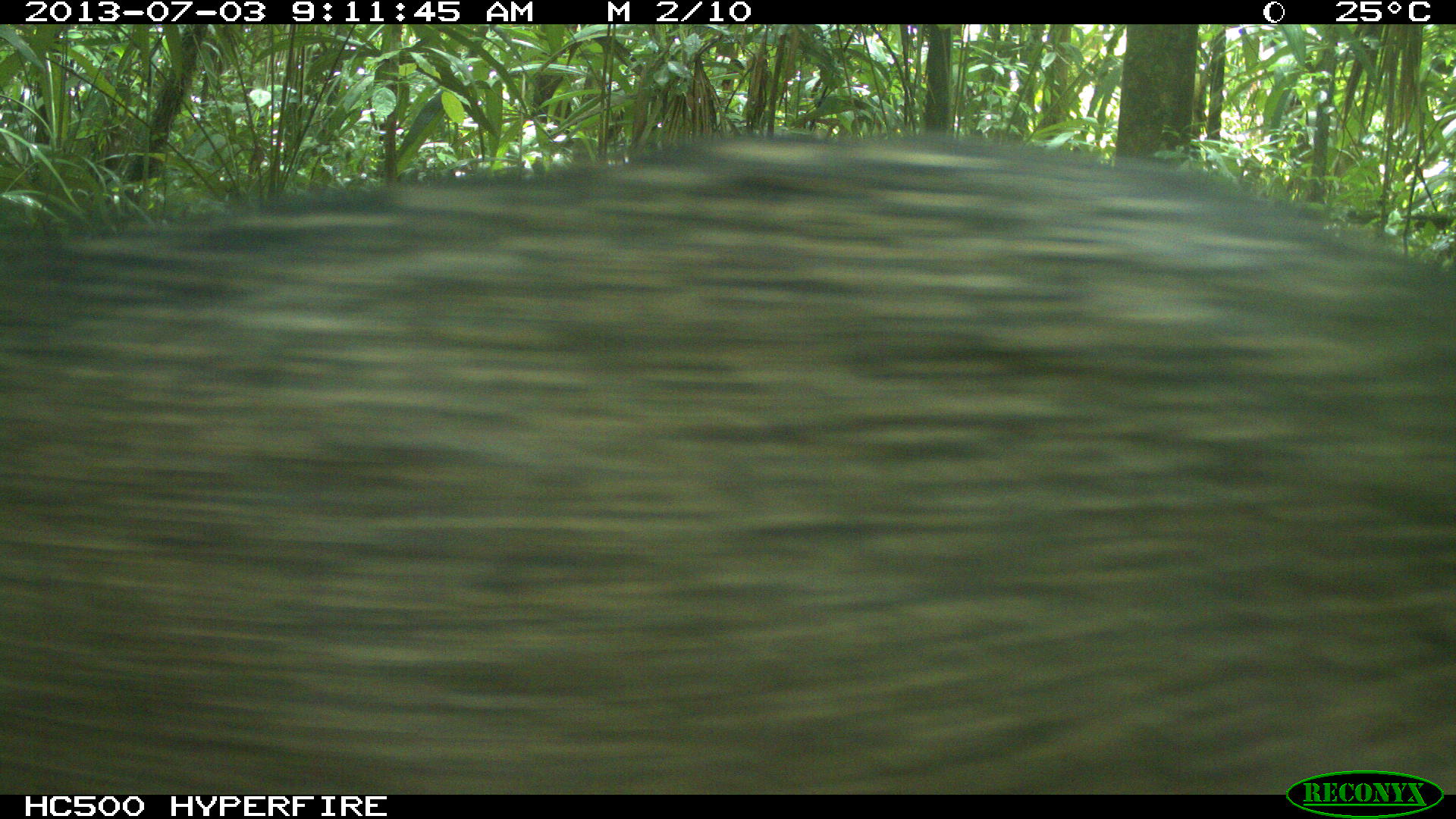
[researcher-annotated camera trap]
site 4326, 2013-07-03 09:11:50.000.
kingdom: Animalia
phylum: Chordata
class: Mammalia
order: Artiodactyla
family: Tayassuidae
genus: Pecari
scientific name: Pecari tajacu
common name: collared peccary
Pecari tajacu (collared peccary), count 1.